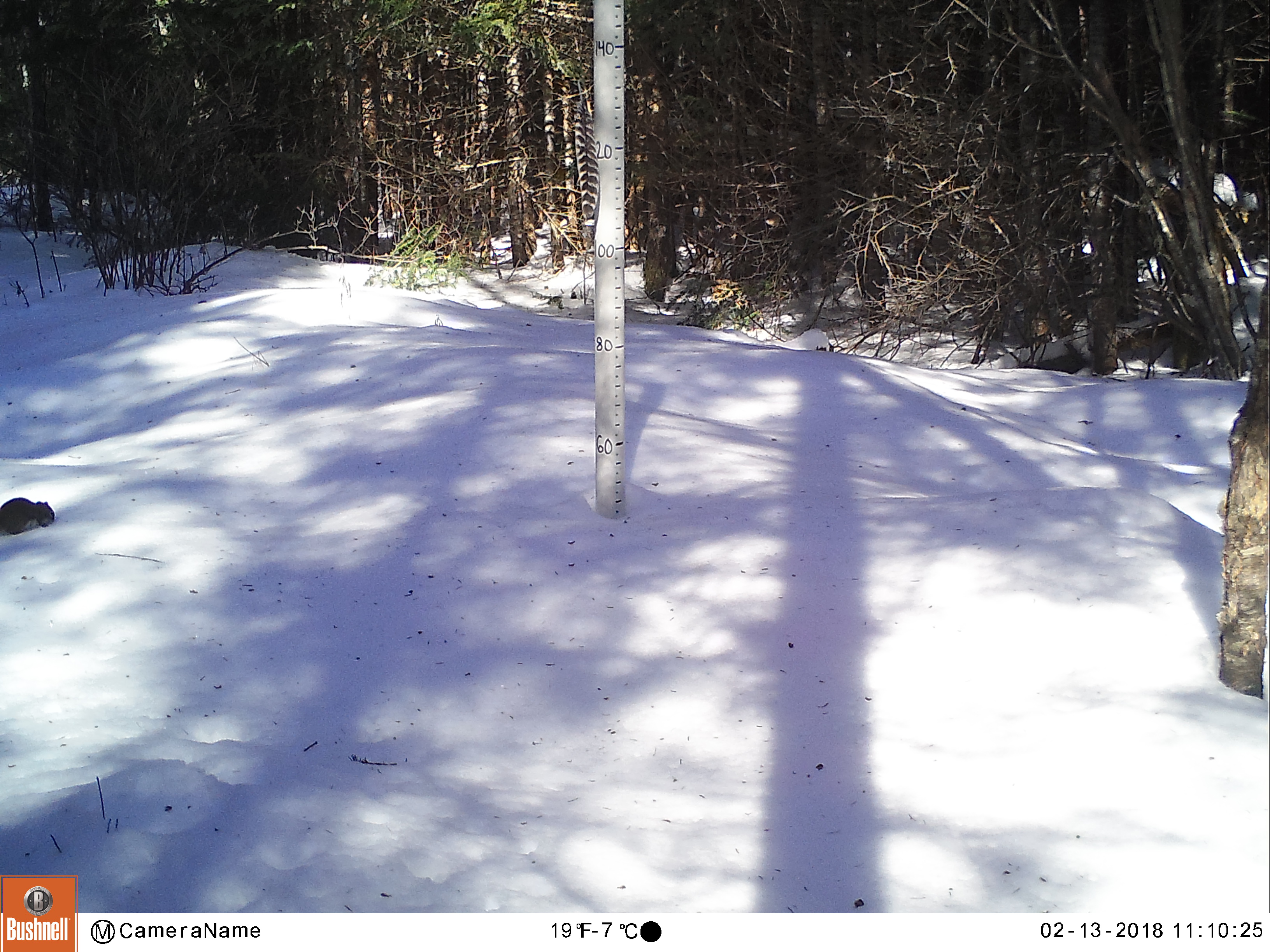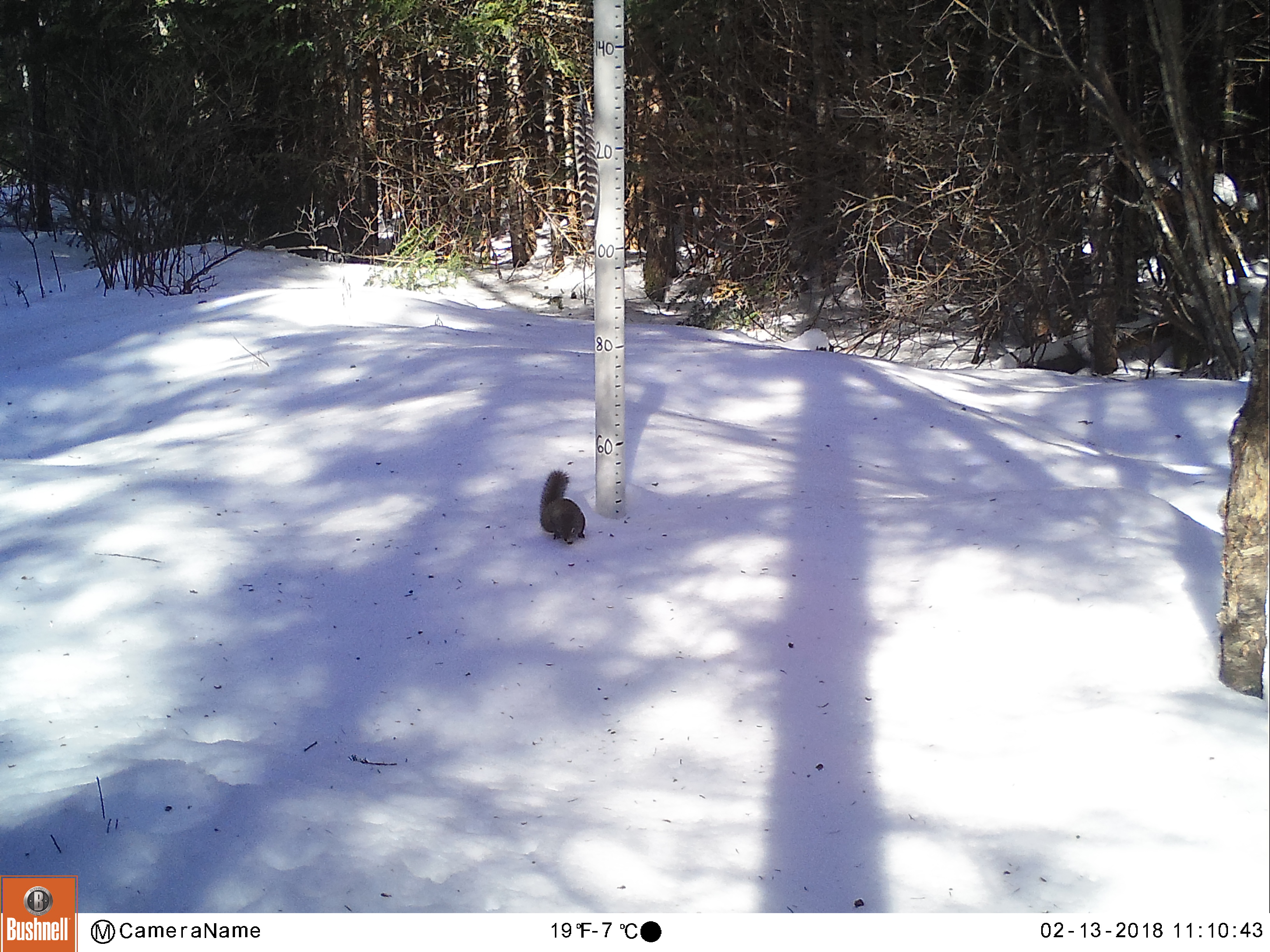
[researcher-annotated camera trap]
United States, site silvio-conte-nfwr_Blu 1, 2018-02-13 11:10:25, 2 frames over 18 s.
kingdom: Animalia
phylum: Chordata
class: Mammalia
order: Rodentia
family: Sciuridae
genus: Tamiasciurus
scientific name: Tamiasciurus hudsonicus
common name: red squirrel